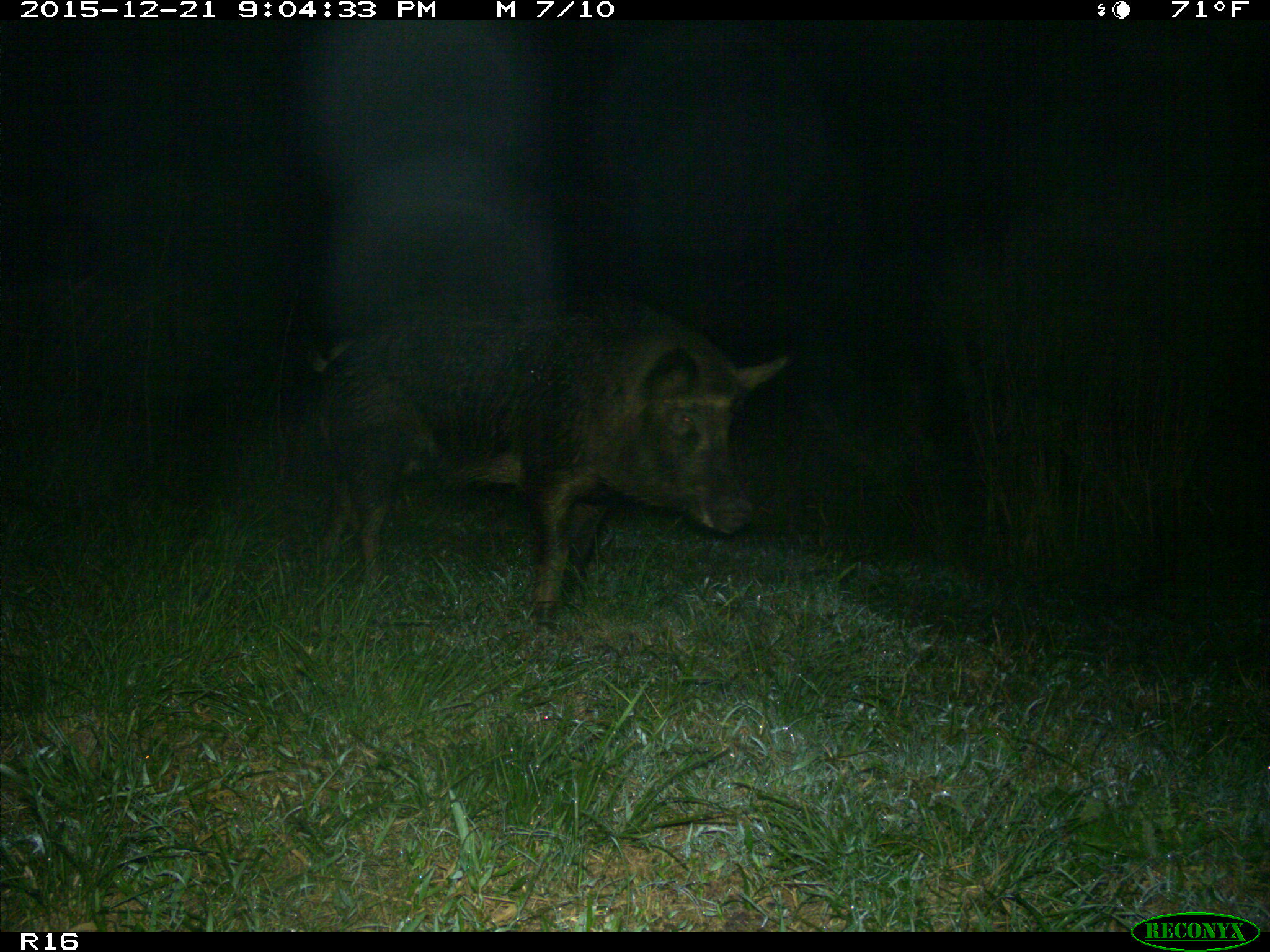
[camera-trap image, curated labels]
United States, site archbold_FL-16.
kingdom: Animalia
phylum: Chordata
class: Mammalia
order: Artiodactyla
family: Suidae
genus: Sus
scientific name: Sus scrofa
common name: wild boar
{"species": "Sus scrofa (wild boar)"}